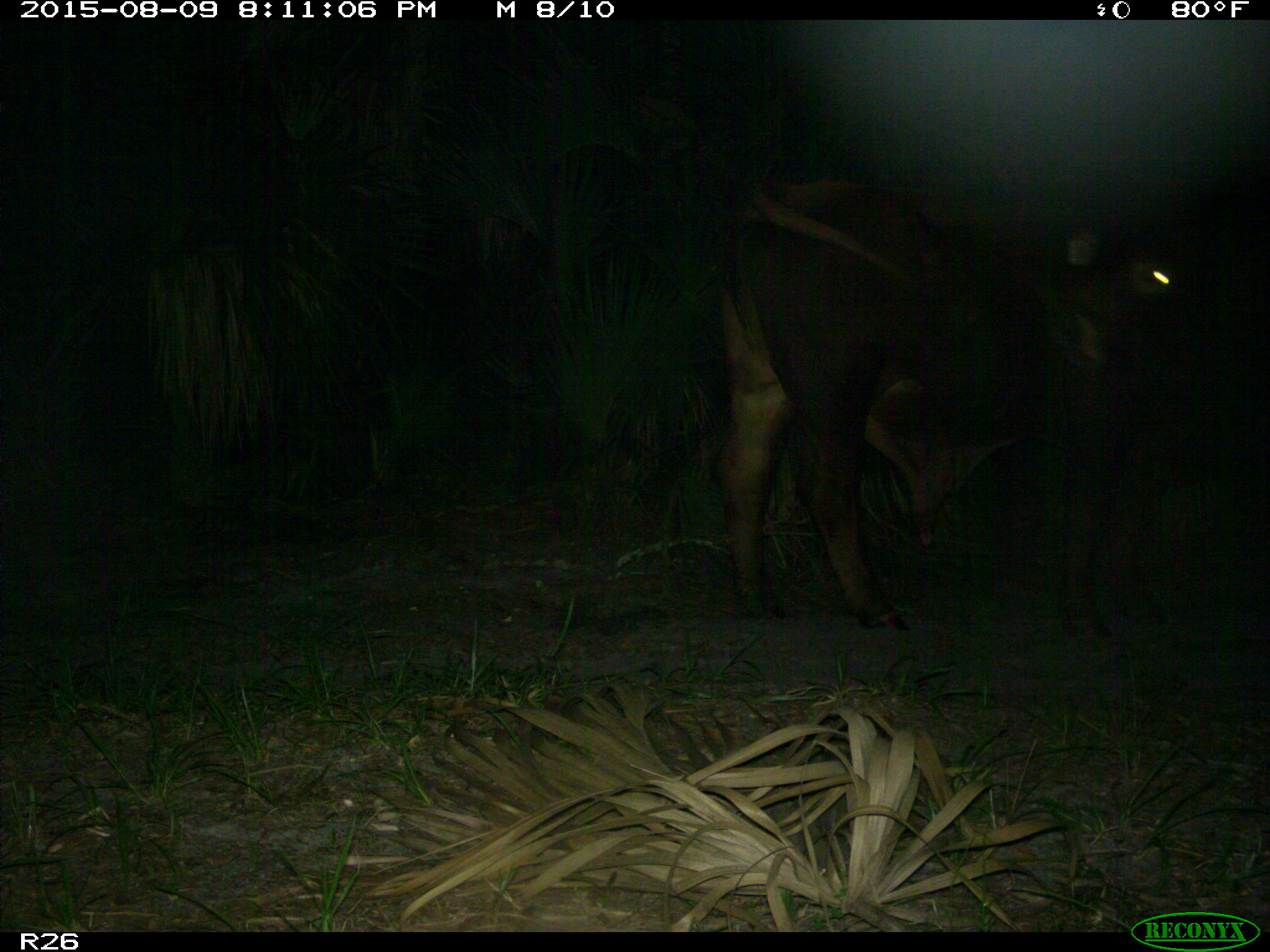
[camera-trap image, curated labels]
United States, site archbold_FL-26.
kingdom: Animalia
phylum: Chordata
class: Mammalia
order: Artiodactyla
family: Bovidae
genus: Bos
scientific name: Bos taurus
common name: domestic cow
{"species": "Bos taurus (domestic cow)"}